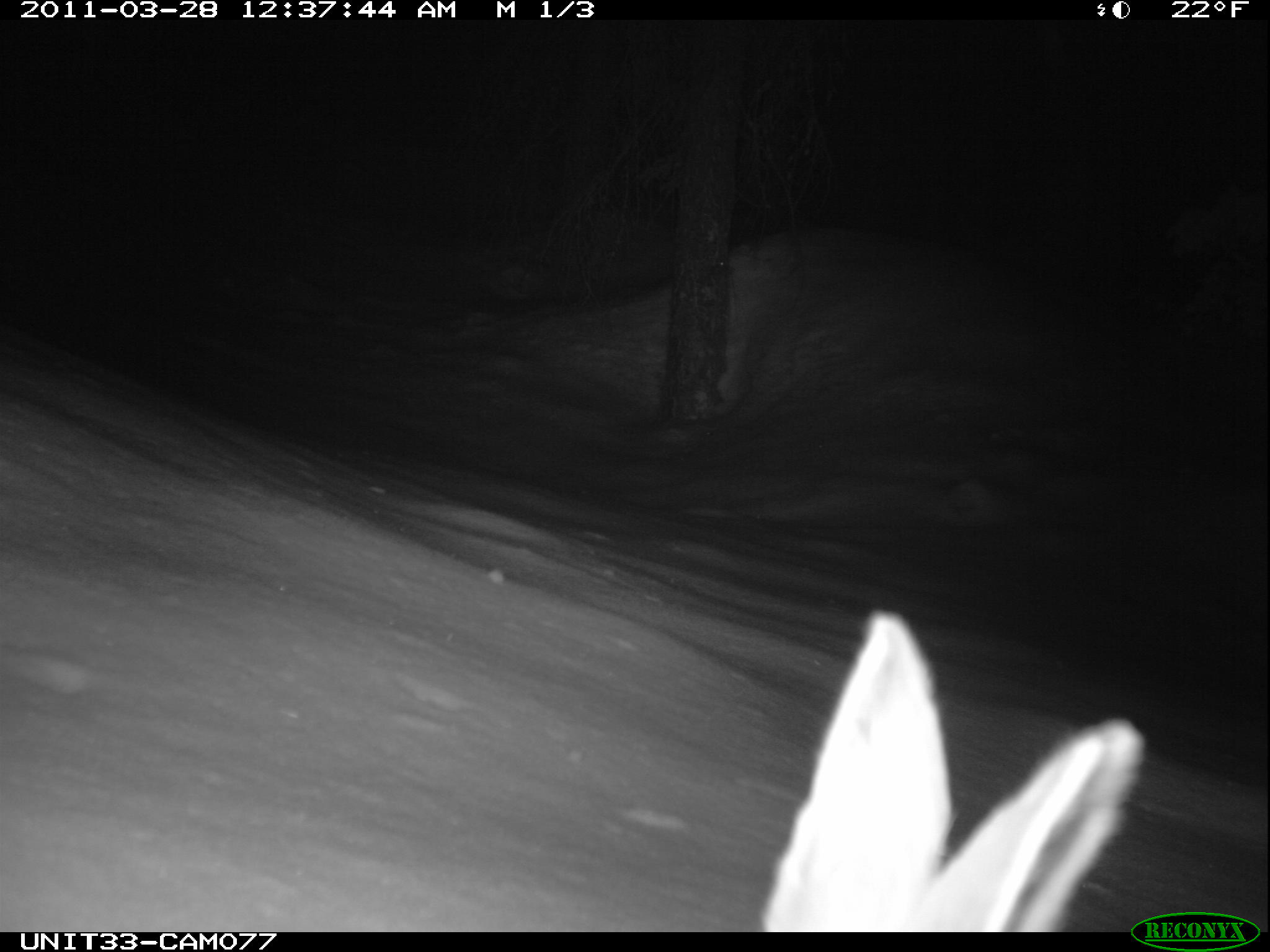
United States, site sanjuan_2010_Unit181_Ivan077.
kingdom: Animalia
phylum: Chordata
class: Mammalia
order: Lagomorpha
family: Leporidae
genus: Lepus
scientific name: Lepus americanus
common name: snowshoe hare